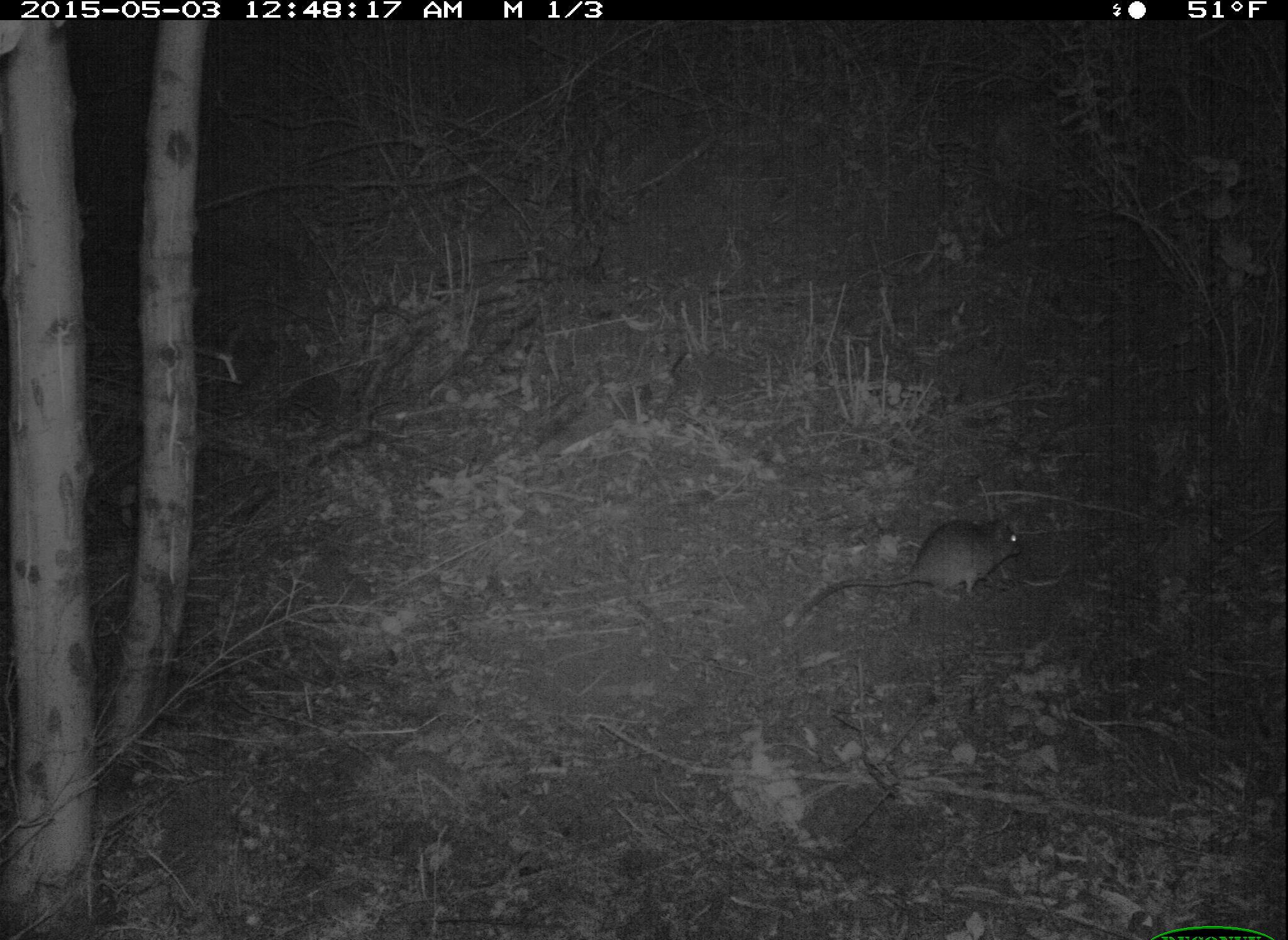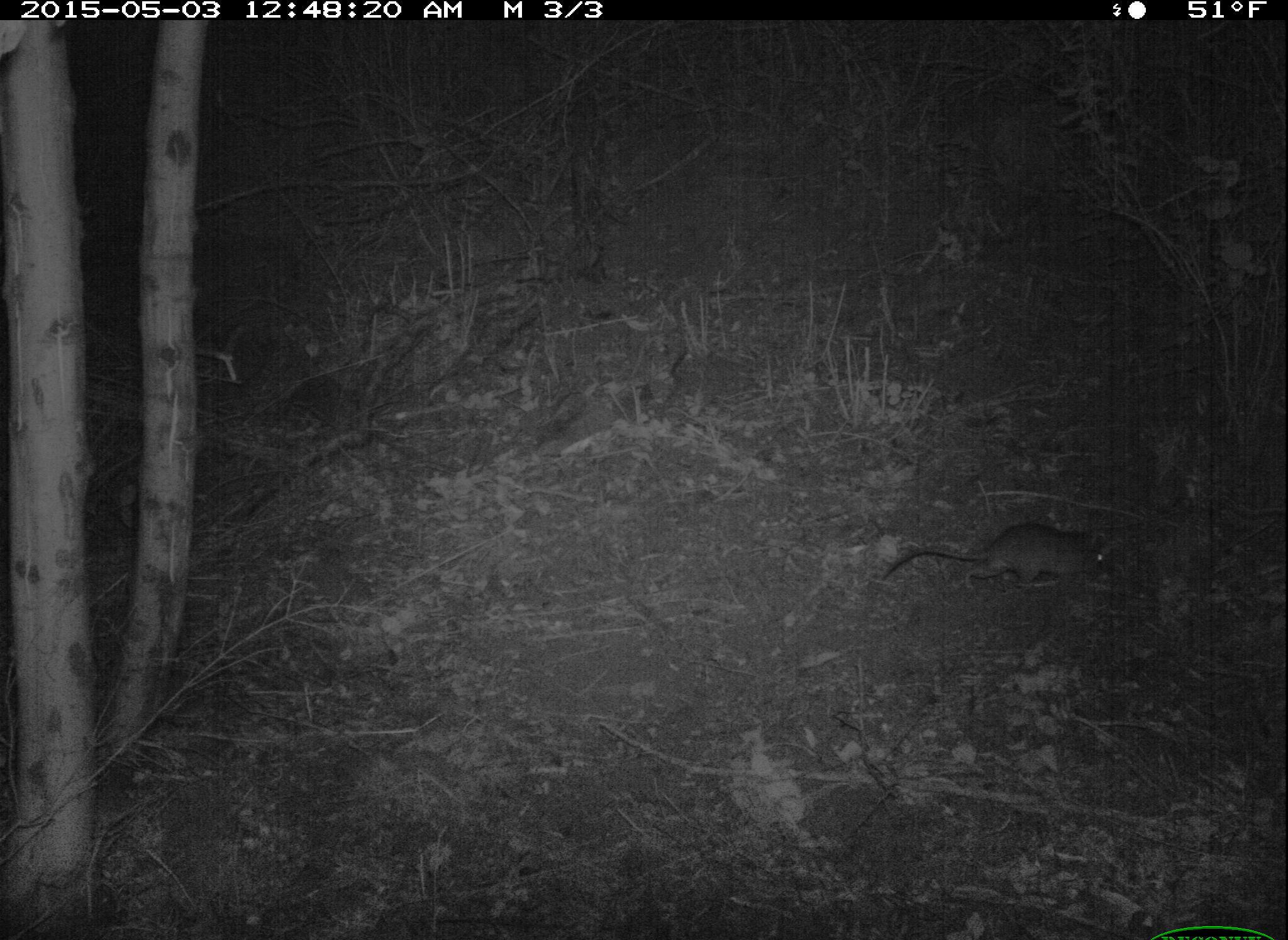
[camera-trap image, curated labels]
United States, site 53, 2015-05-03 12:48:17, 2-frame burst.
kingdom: Animalia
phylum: Chordata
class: Mammalia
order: Rodentia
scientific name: Rodentia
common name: rodent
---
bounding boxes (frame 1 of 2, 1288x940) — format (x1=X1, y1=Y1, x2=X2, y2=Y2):
rodent: (x1=779, y1=509, x2=1030, y2=638)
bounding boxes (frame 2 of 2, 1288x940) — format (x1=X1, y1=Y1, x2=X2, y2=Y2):
rodent: (x1=875, y1=518, x2=1118, y2=602)